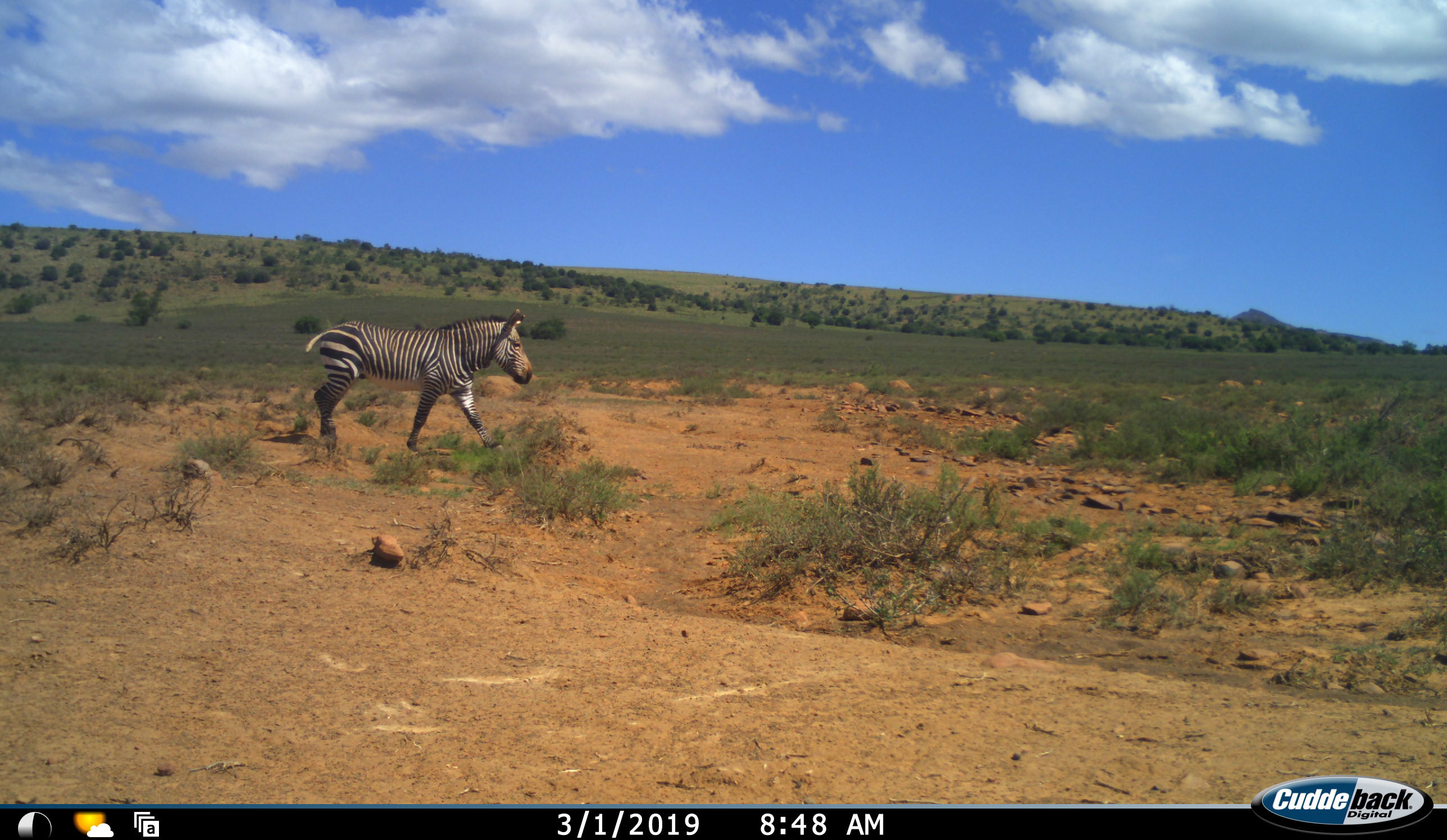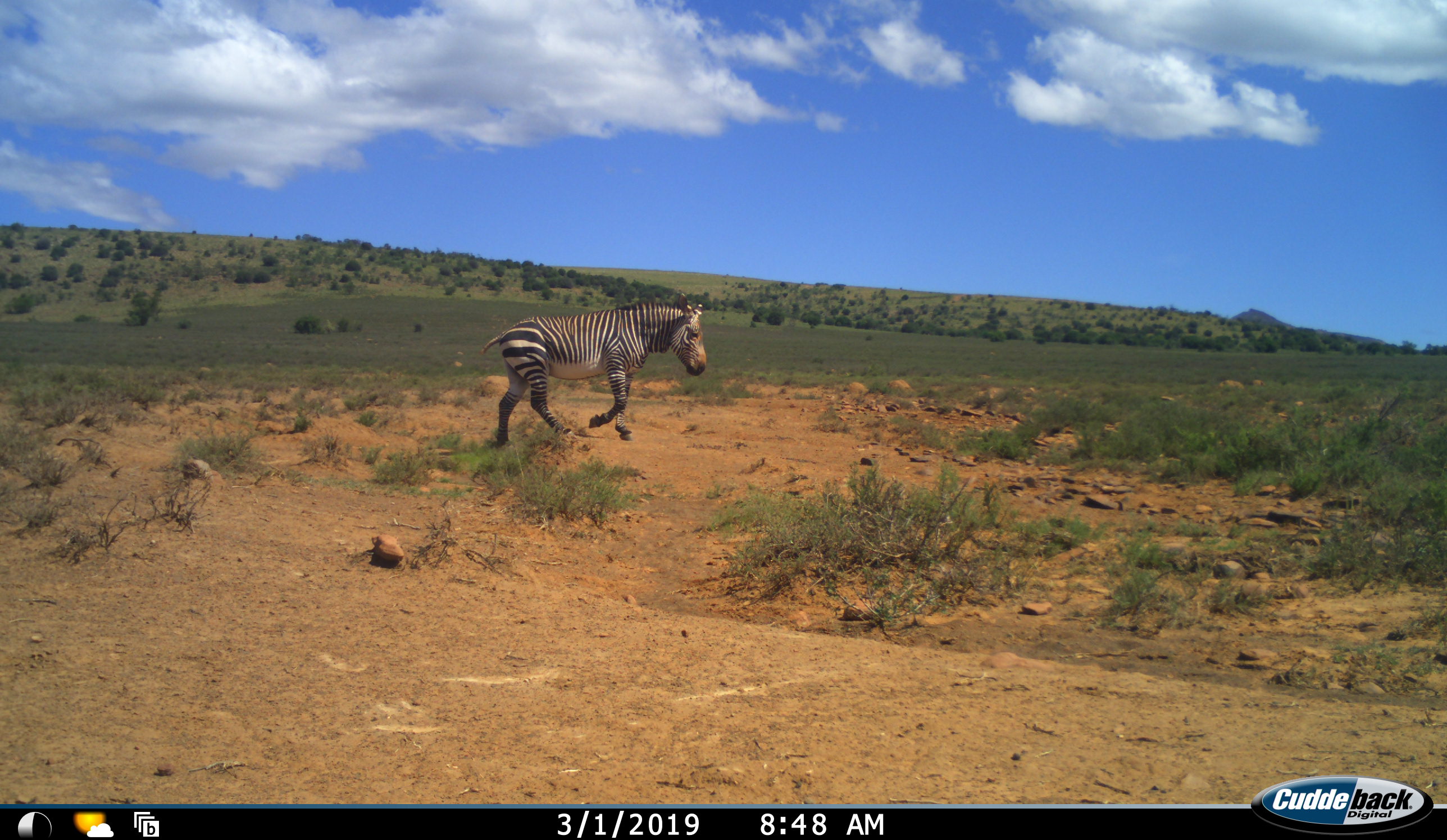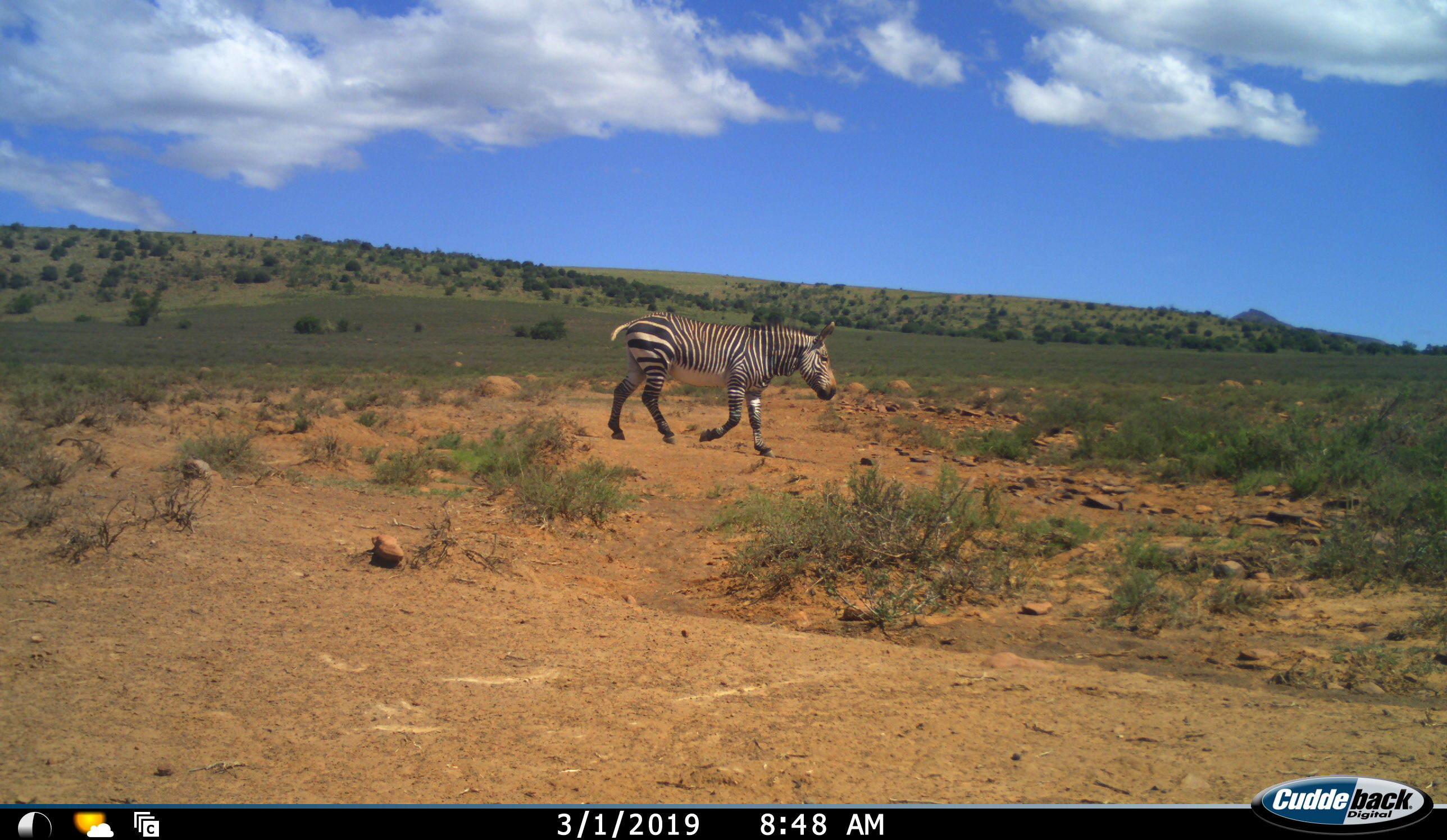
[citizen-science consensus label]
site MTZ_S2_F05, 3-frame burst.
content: unidentified animal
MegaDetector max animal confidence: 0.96